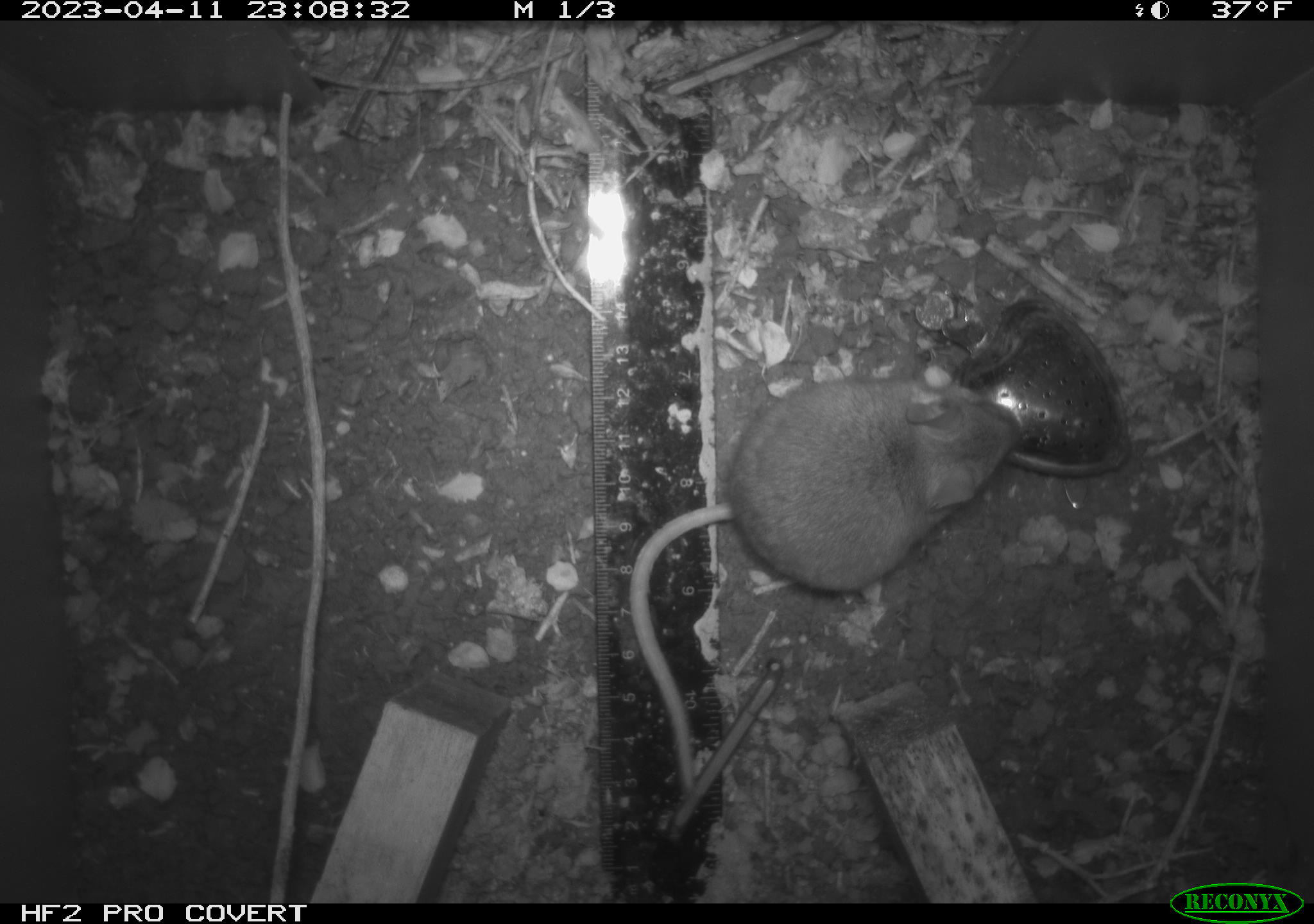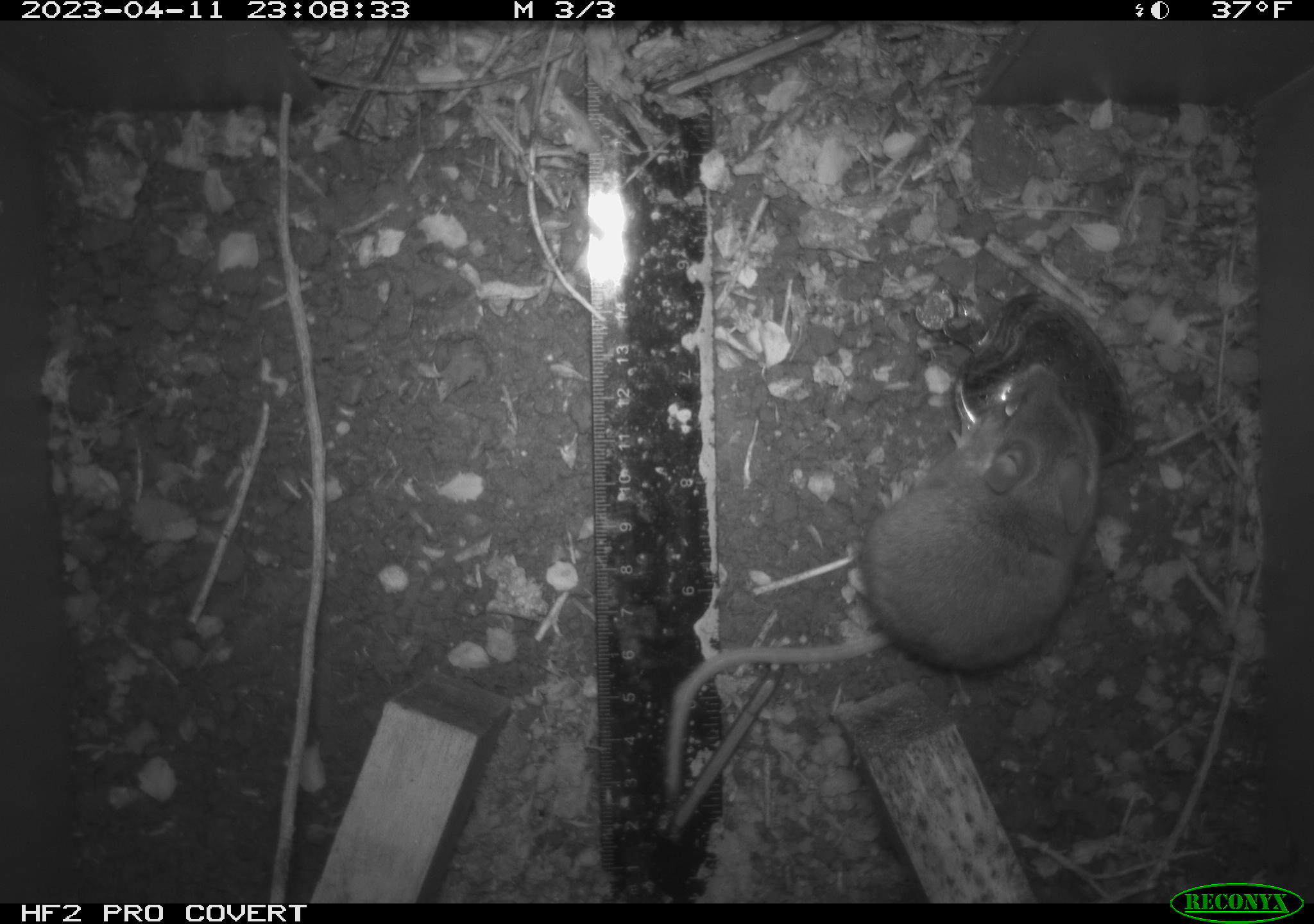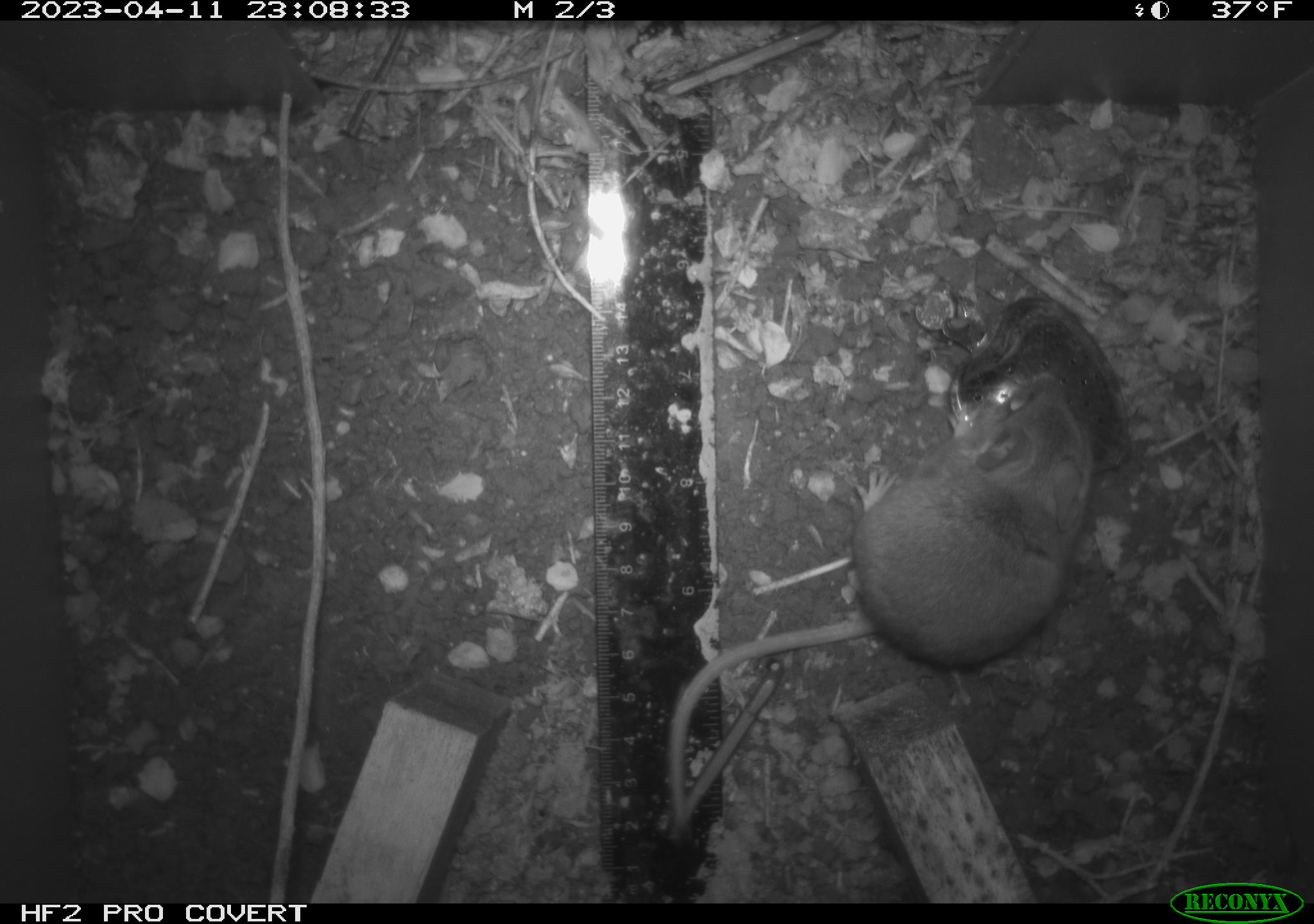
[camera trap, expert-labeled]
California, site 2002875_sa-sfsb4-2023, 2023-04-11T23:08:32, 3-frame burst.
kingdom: Animalia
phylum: Chordata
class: Mammalia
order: Rodentia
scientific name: Rodentia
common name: mouse species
Mouse species (Rodentia).